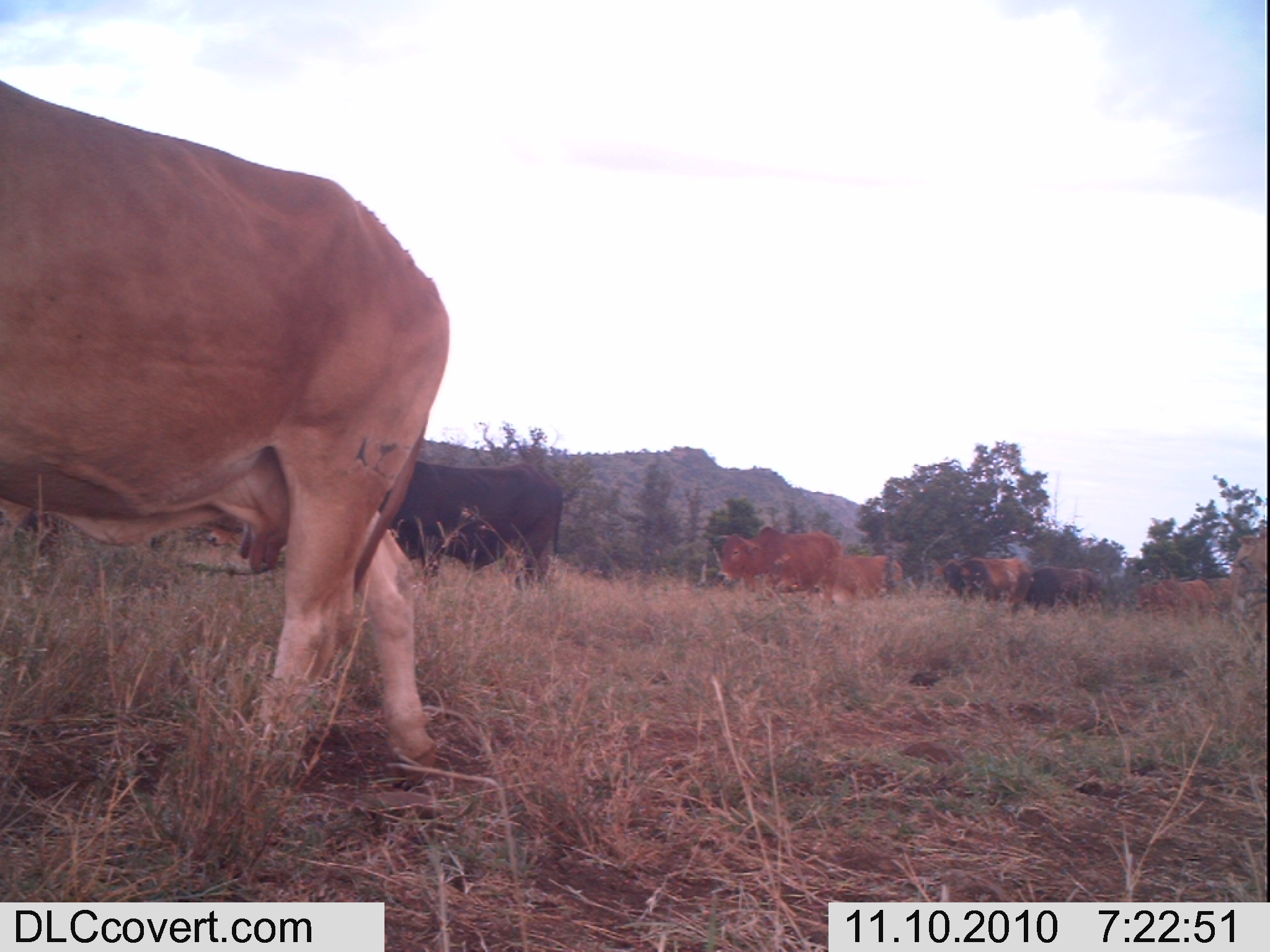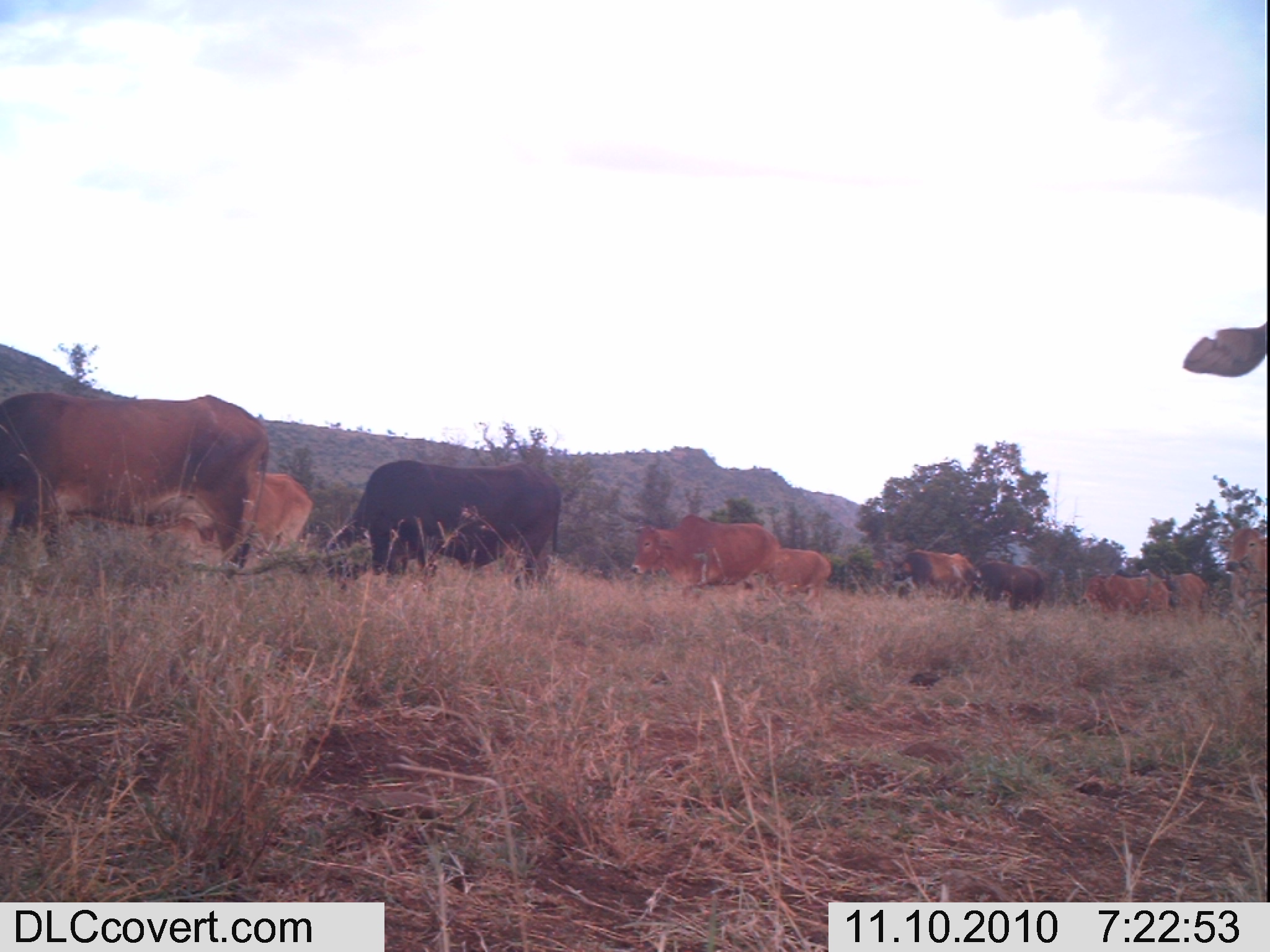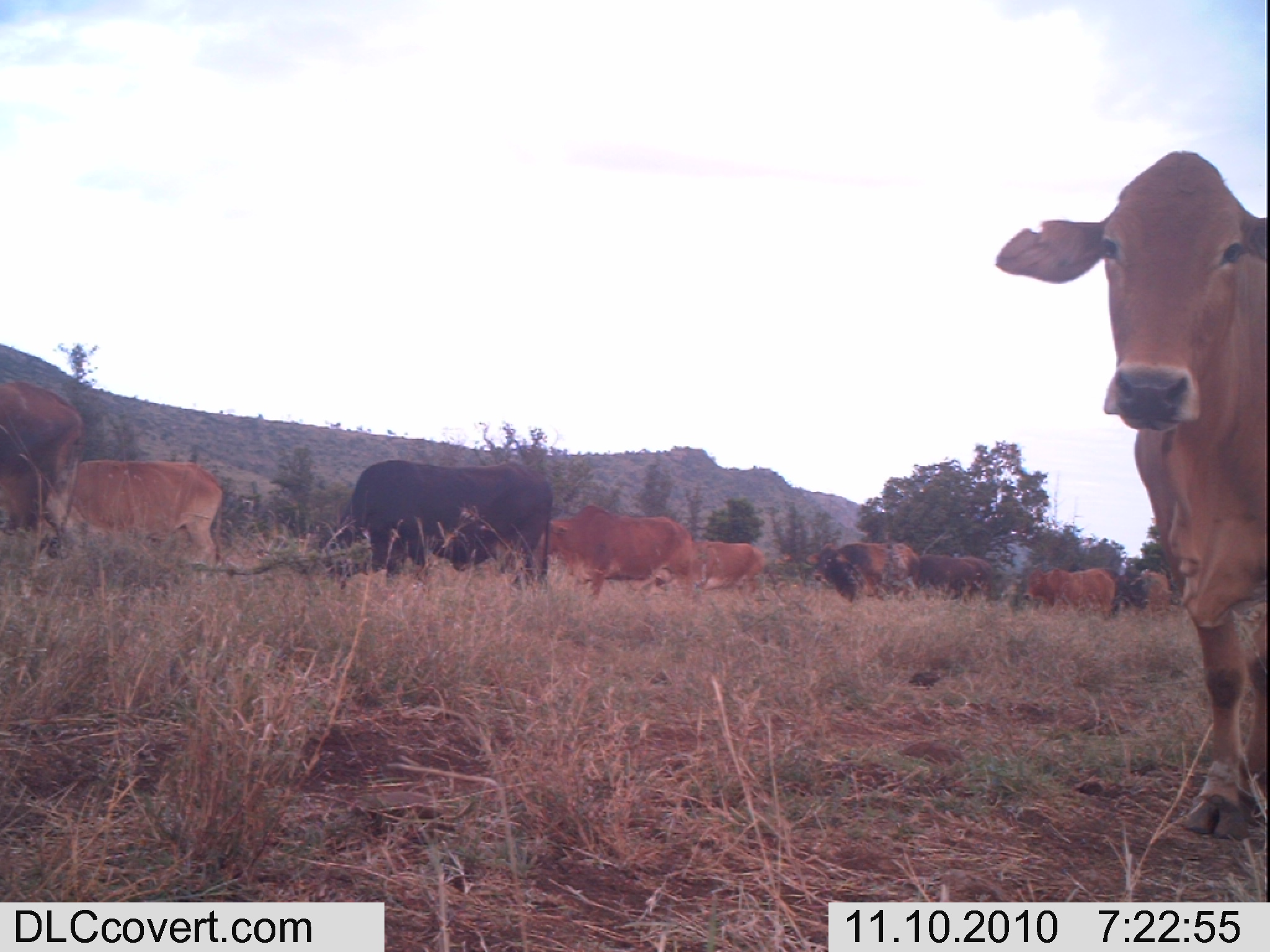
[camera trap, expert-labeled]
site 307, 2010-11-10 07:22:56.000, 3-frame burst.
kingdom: Animalia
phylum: Chordata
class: Mammalia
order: Artiodactyla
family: Bovidae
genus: Bos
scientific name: Bos taurus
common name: domestic cattle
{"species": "Bos taurus (domestic cattle)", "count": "8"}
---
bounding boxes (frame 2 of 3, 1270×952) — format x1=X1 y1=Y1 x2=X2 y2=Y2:
bos taurus: x1=0 y1=391 x2=272 y2=584; x1=323 y1=458 x2=566 y2=594; x1=154 y1=472 x2=314 y2=573; x1=630 y1=513 x2=780 y2=602; x1=972 y1=559 x2=1056 y2=622; x1=1183 y1=315 x2=1267 y2=378; x1=753 y1=547 x2=831 y2=613; x1=1078 y1=571 x2=1171 y2=626; x1=892 y1=548 x2=975 y2=606; x1=1217 y1=525 x2=1268 y2=611; x1=1170 y1=573 x2=1210 y2=632